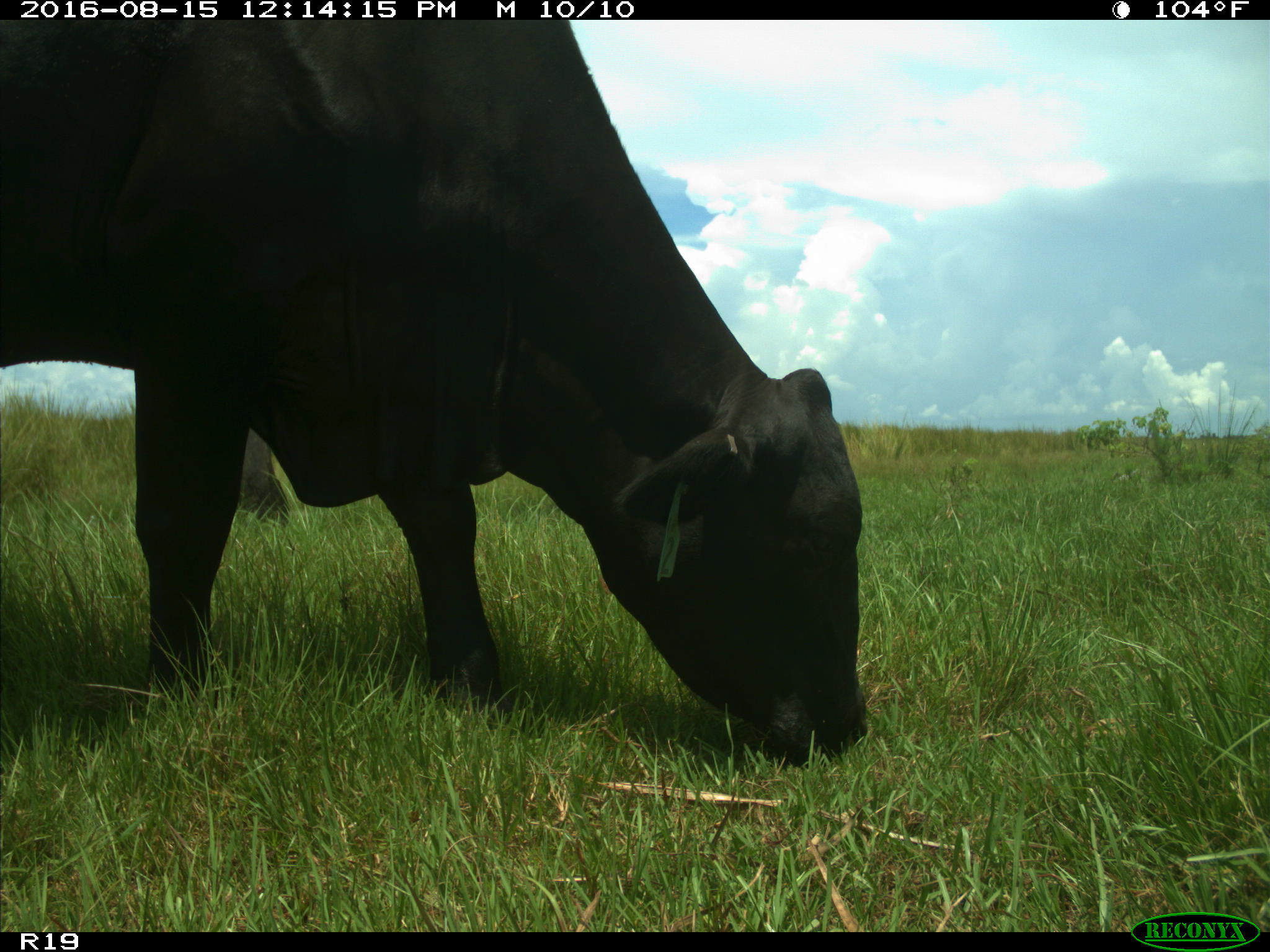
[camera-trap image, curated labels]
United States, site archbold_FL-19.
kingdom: Animalia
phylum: Chordata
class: Mammalia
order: Artiodactyla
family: Bovidae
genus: Bos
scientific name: Bos taurus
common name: domestic cow